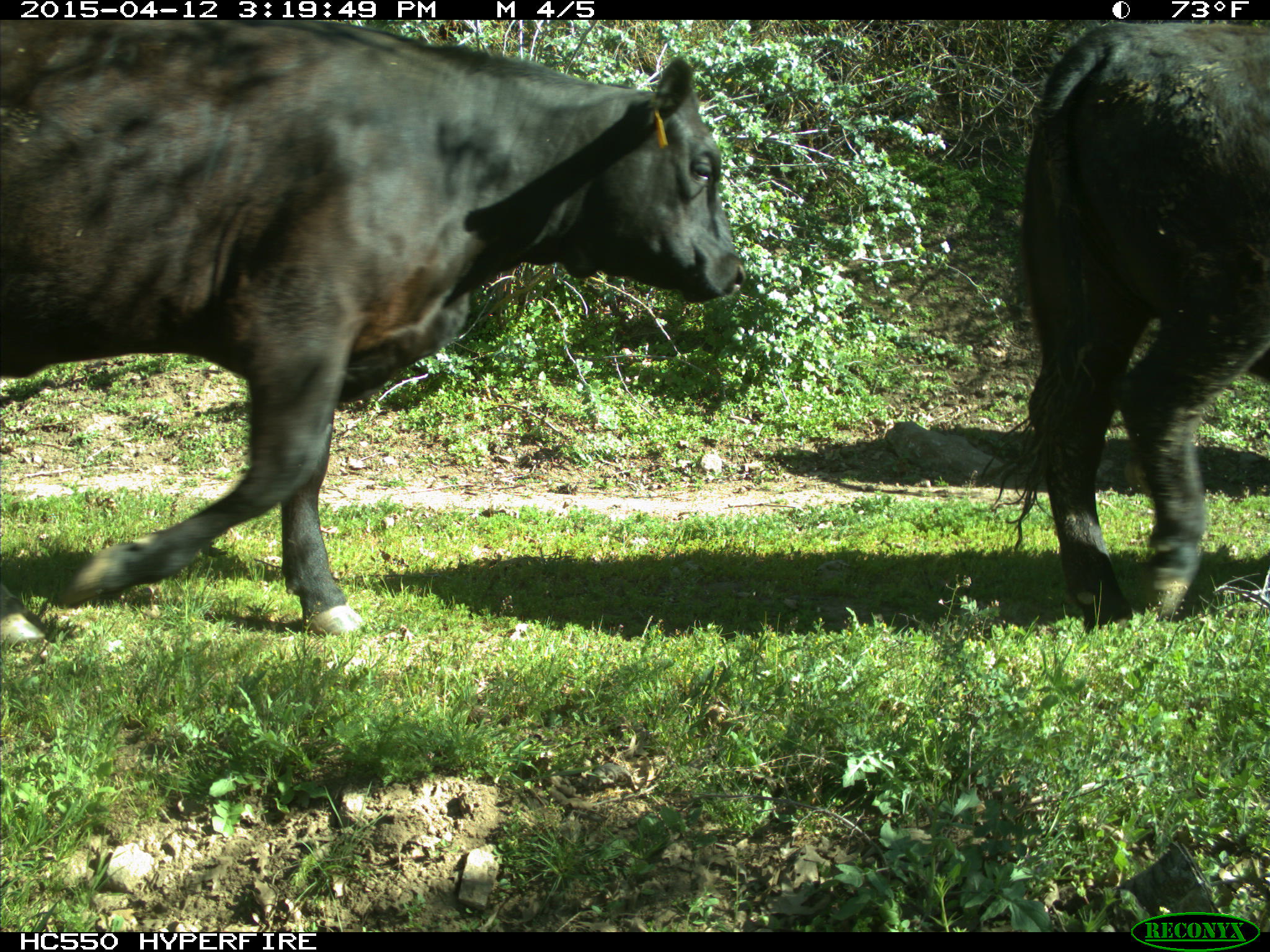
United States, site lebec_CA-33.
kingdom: Animalia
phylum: Chordata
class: Mammalia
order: Artiodactyla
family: Bovidae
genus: Bos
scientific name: Bos taurus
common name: domestic cow